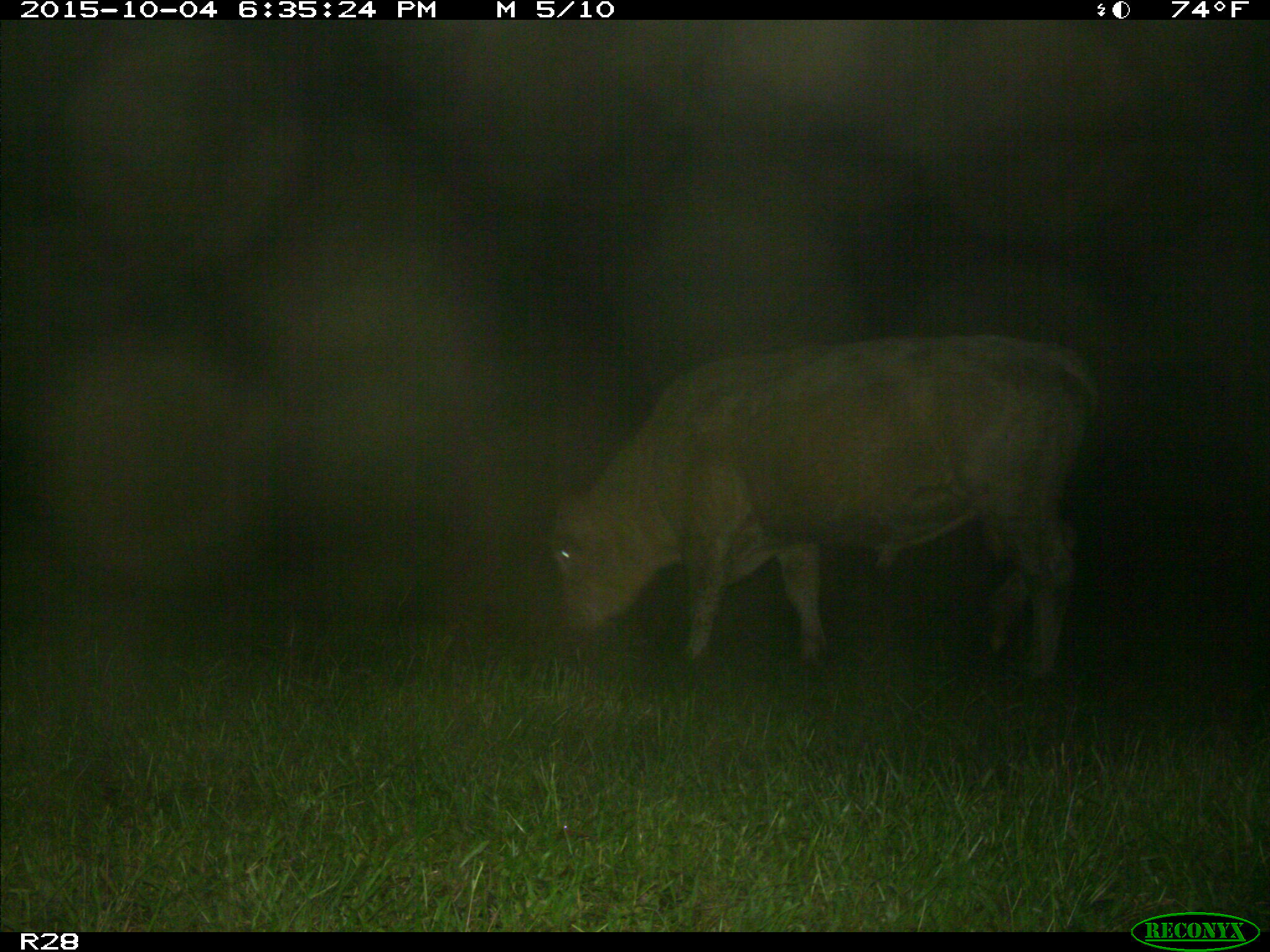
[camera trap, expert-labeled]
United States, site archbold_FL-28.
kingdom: Animalia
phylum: Chordata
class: Mammalia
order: Artiodactyla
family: Bovidae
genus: Bos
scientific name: Bos taurus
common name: domestic cow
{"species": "Bos taurus (domestic cow)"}